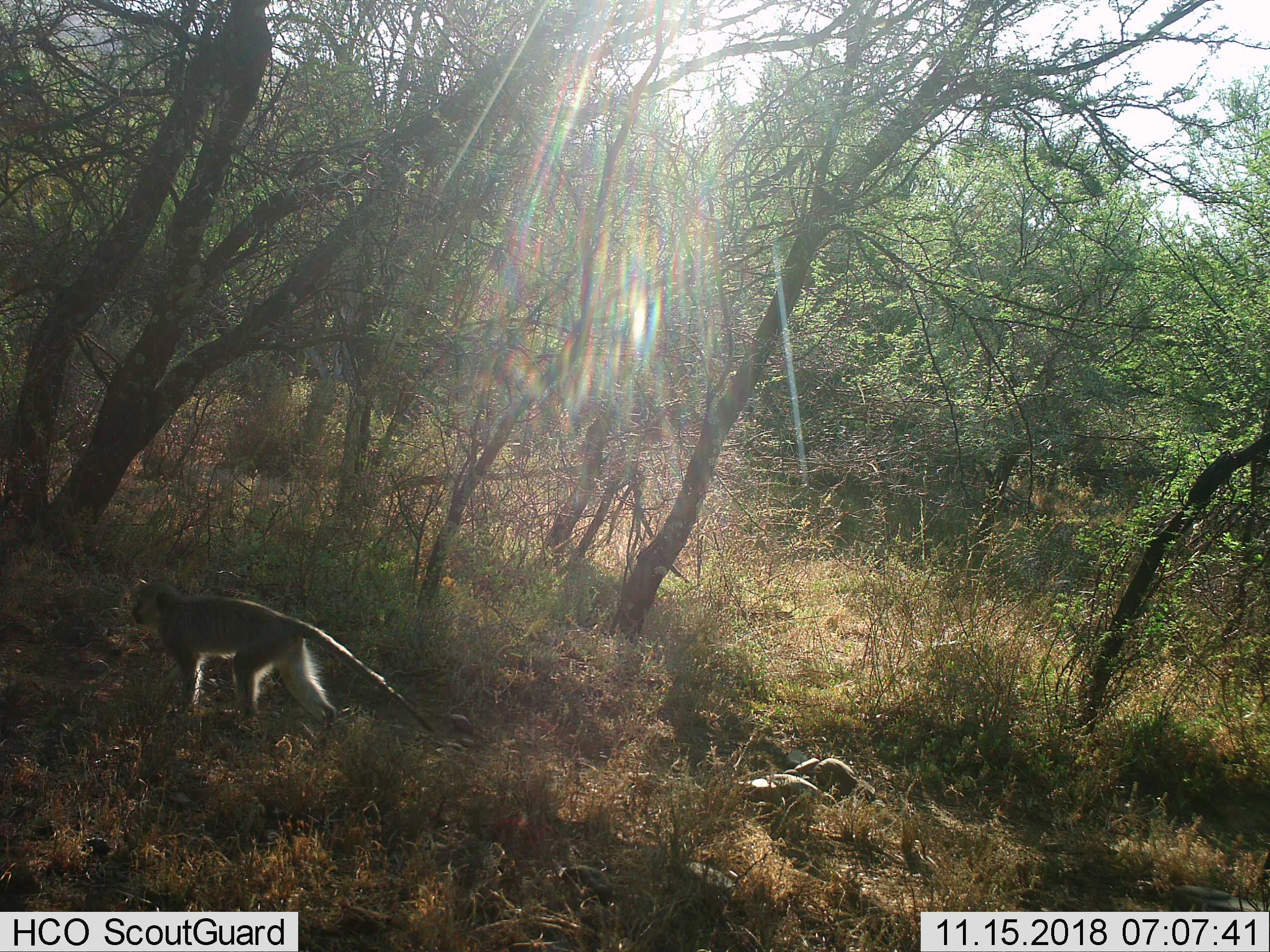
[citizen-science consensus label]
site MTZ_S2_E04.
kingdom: Animalia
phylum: Chordata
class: Mammalia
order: Primates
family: Cercopithecidae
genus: Chlorocebus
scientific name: Chlorocebus pygerythrus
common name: vervet monkey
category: monkeyvervet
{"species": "monkeyvervet (vervet monkey) (Chlorocebus pygerythrus)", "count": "1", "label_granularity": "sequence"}